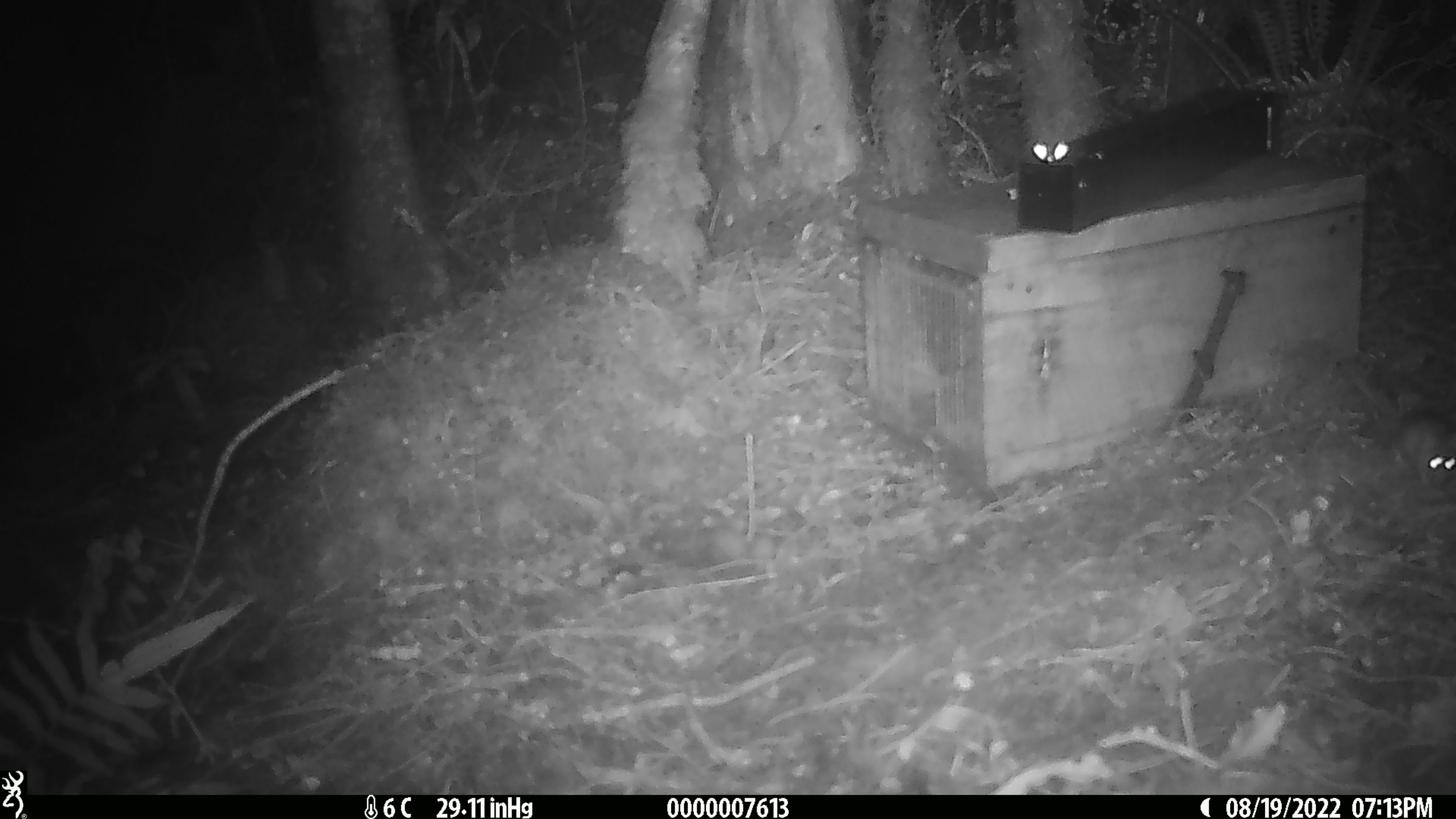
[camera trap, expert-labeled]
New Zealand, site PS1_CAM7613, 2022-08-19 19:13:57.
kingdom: Animalia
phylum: Chordata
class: Mammalia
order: Rodentia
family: Muridae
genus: Mus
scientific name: Mus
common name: mouse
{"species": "mouse (Mus)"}